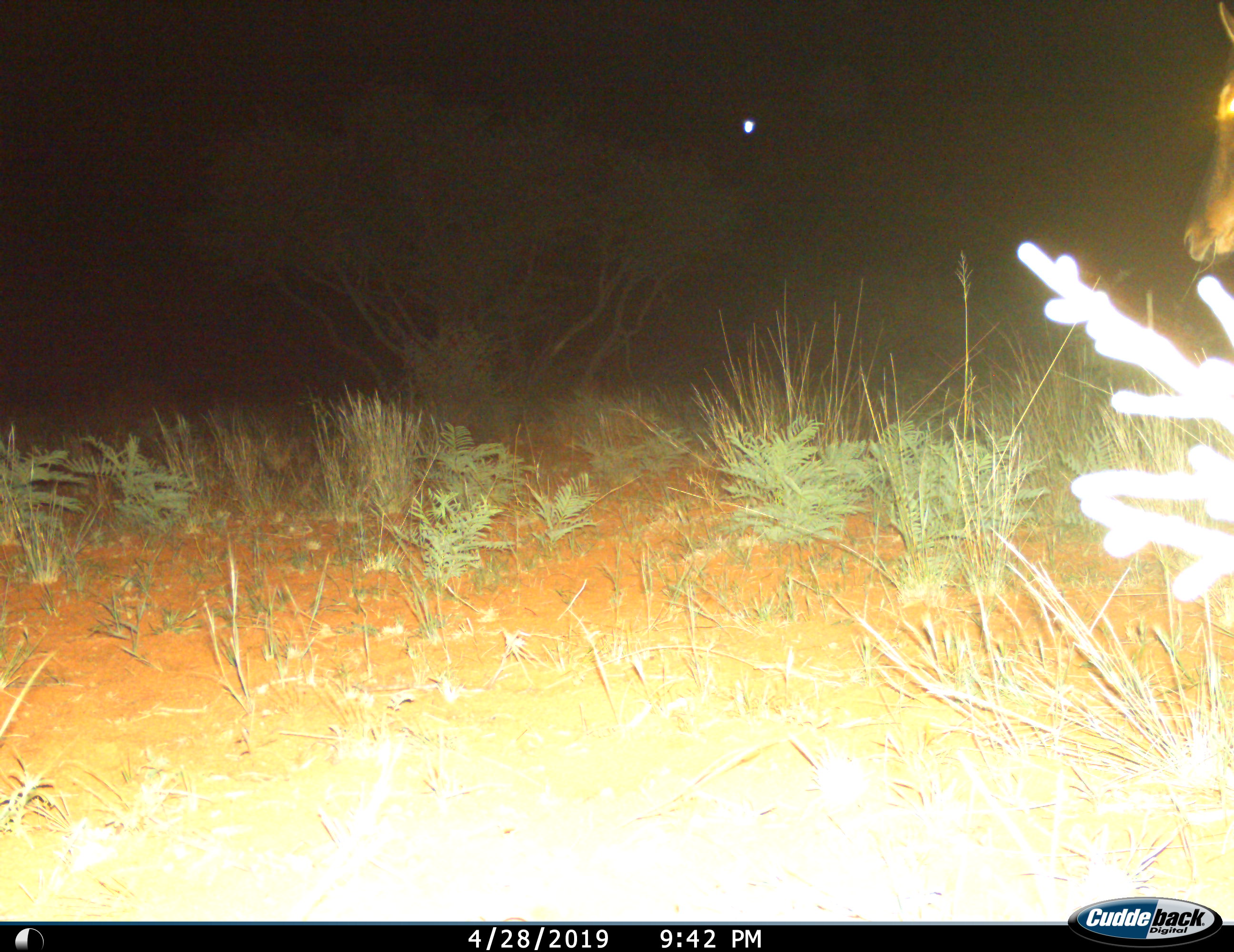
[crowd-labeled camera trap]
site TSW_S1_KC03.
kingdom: Animalia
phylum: Chordata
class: Mammalia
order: Artiodactyla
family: Bovidae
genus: Alcelaphus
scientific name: Alcelaphus buselaphus caama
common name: red hartebeest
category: hartebeestred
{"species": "hartebeestred (red hartebeest) (Alcelaphus buselaphus caama)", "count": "1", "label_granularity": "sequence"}